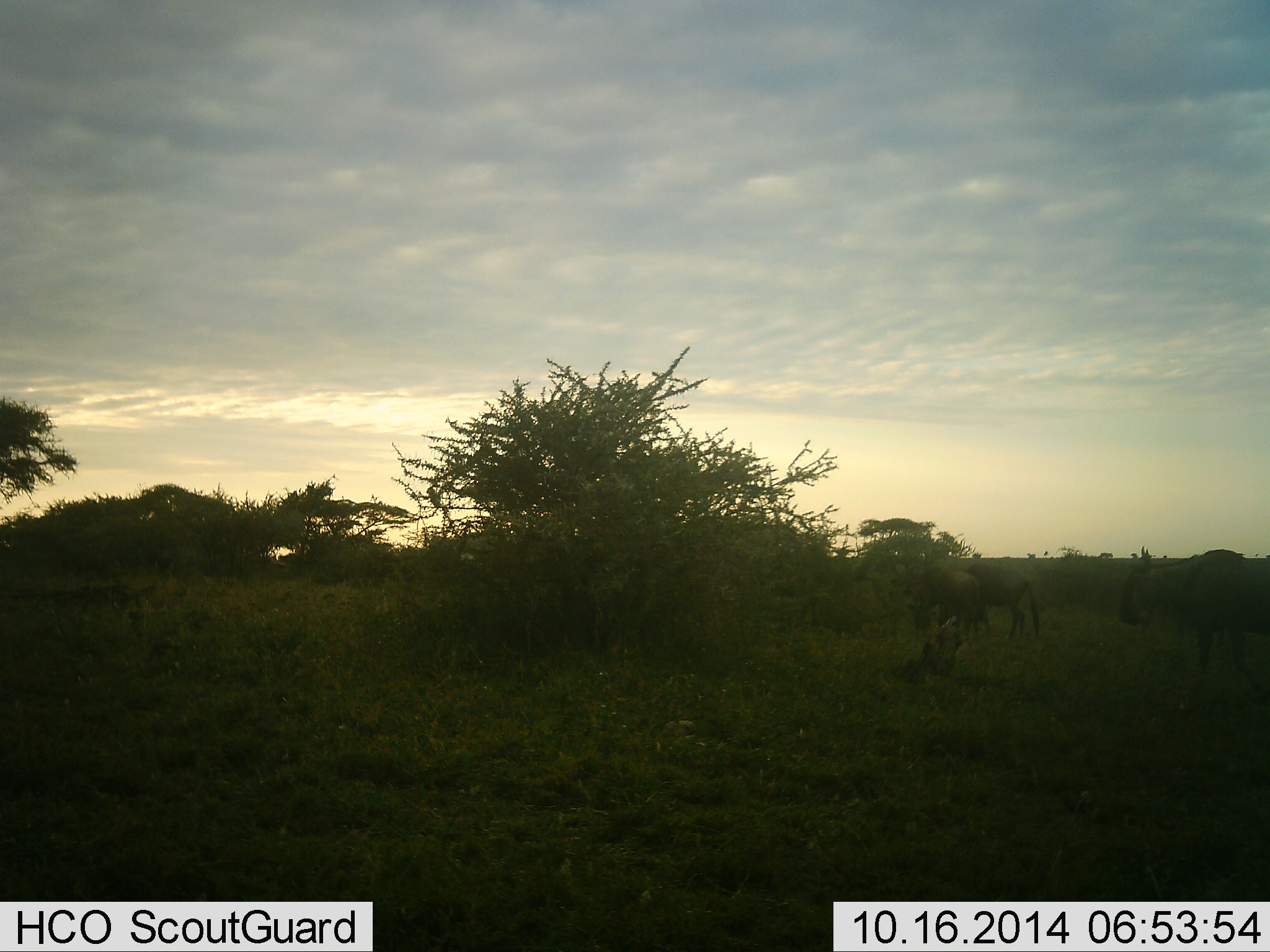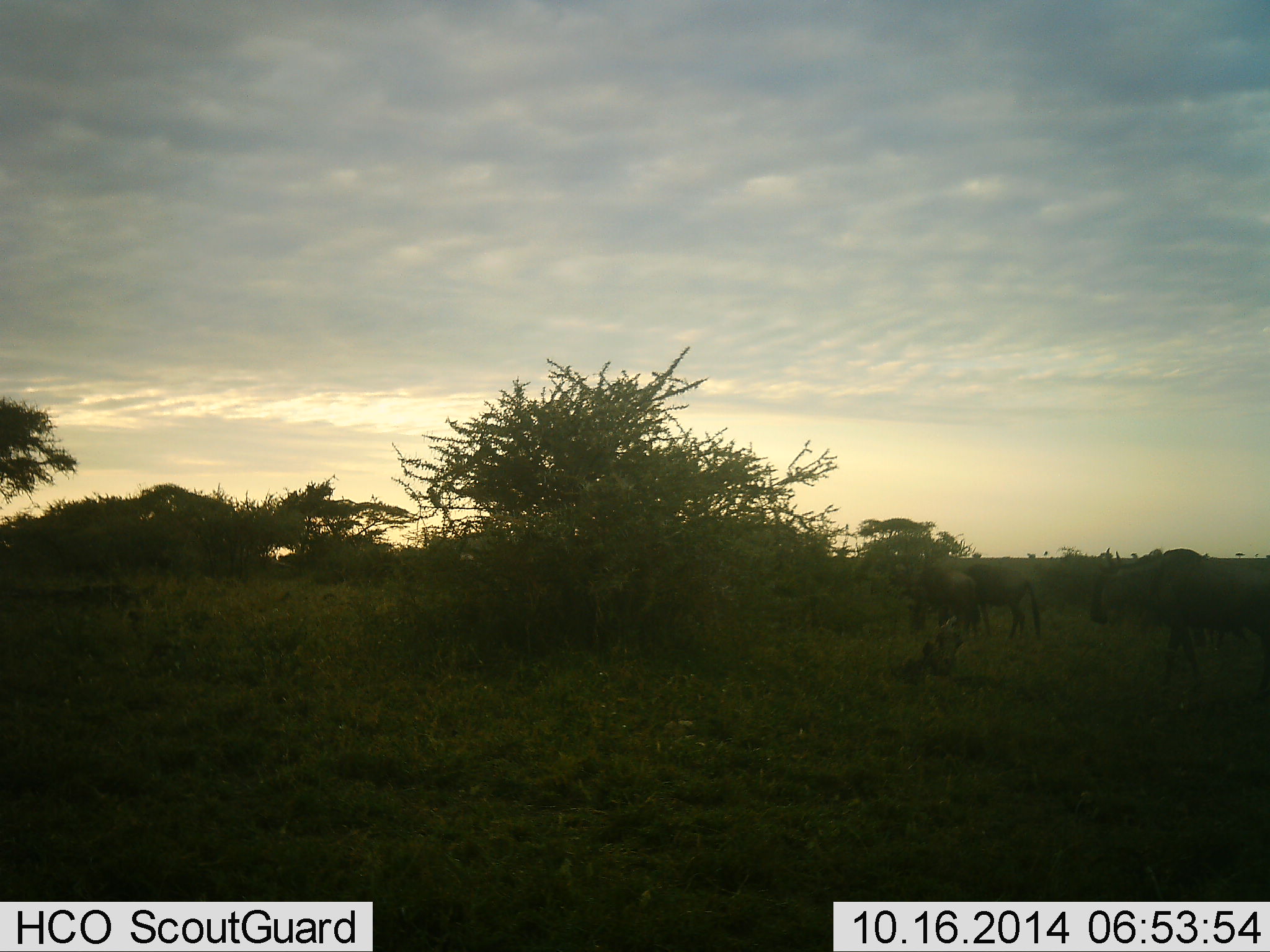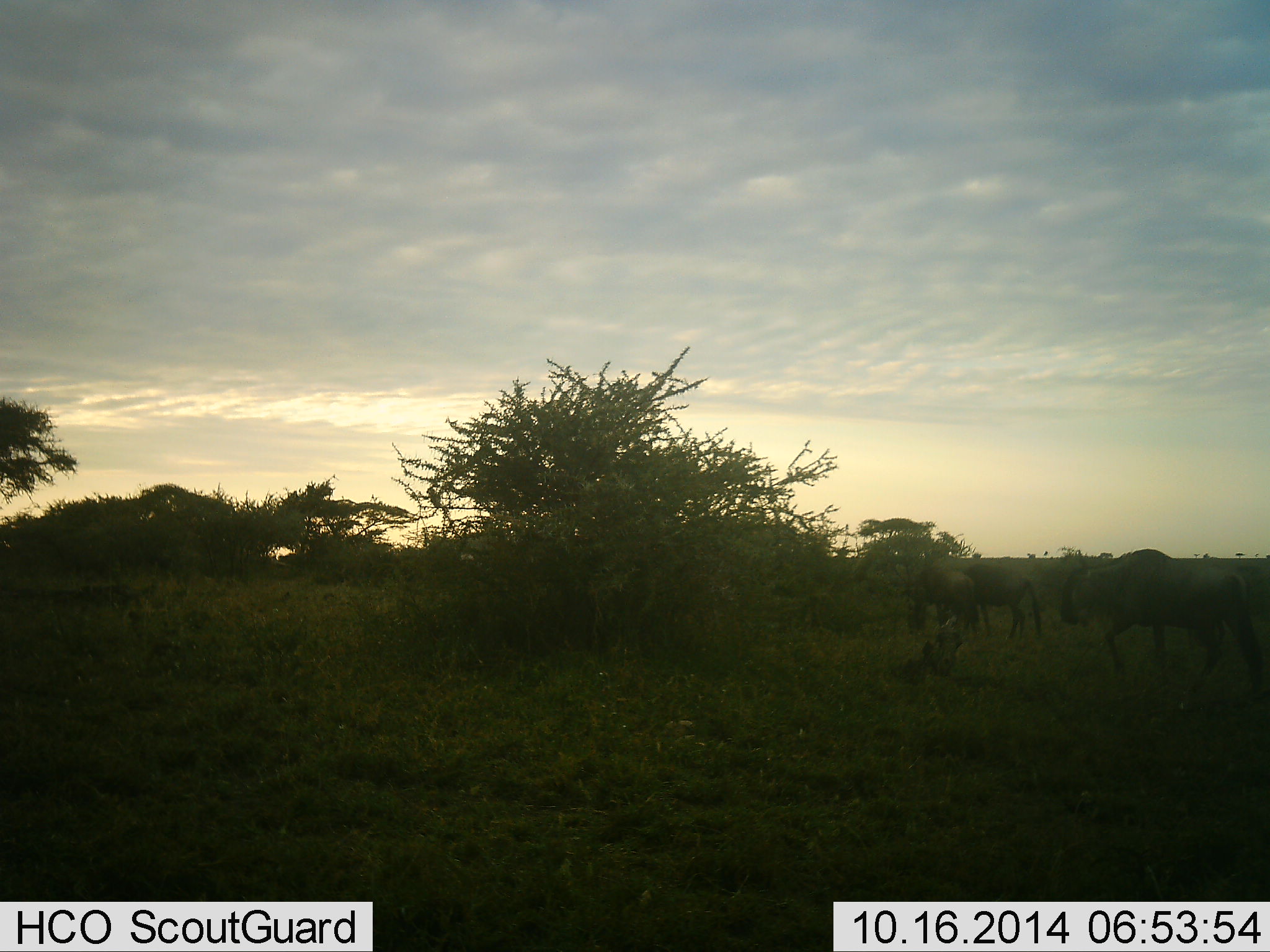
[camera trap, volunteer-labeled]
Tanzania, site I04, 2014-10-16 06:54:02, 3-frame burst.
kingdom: Animalia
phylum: Chordata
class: Mammalia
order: Artiodactyla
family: Bovidae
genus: Connochaetes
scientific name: Connochaetes taurinus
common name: blue wildebeest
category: wildebeest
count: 3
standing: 40%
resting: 0%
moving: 70%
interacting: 0%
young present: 0%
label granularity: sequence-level